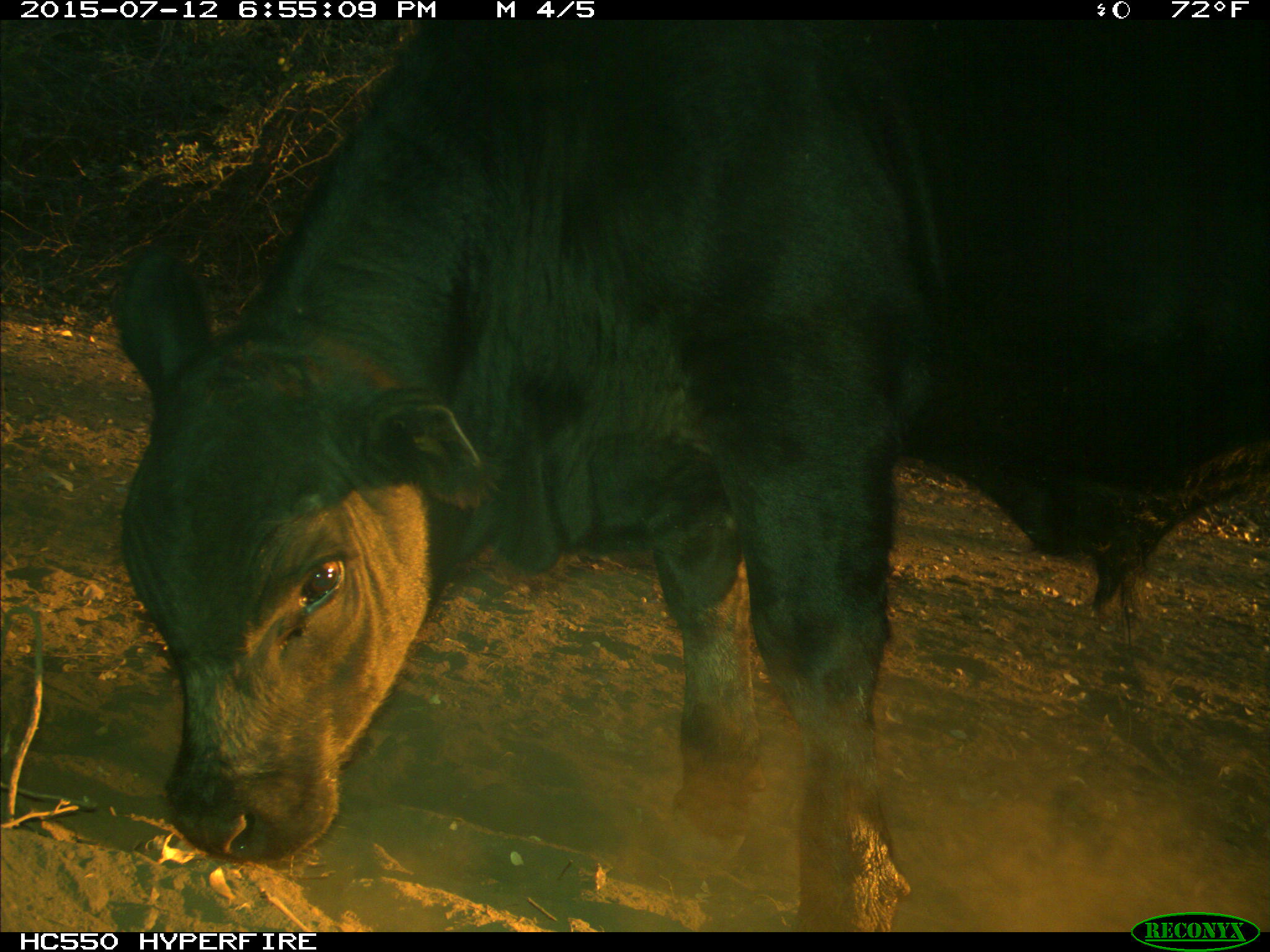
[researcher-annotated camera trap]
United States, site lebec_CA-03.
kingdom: Animalia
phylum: Chordata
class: Mammalia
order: Artiodactyla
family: Bovidae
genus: Bos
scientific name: Bos taurus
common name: domestic cow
Bos taurus (domestic cow).